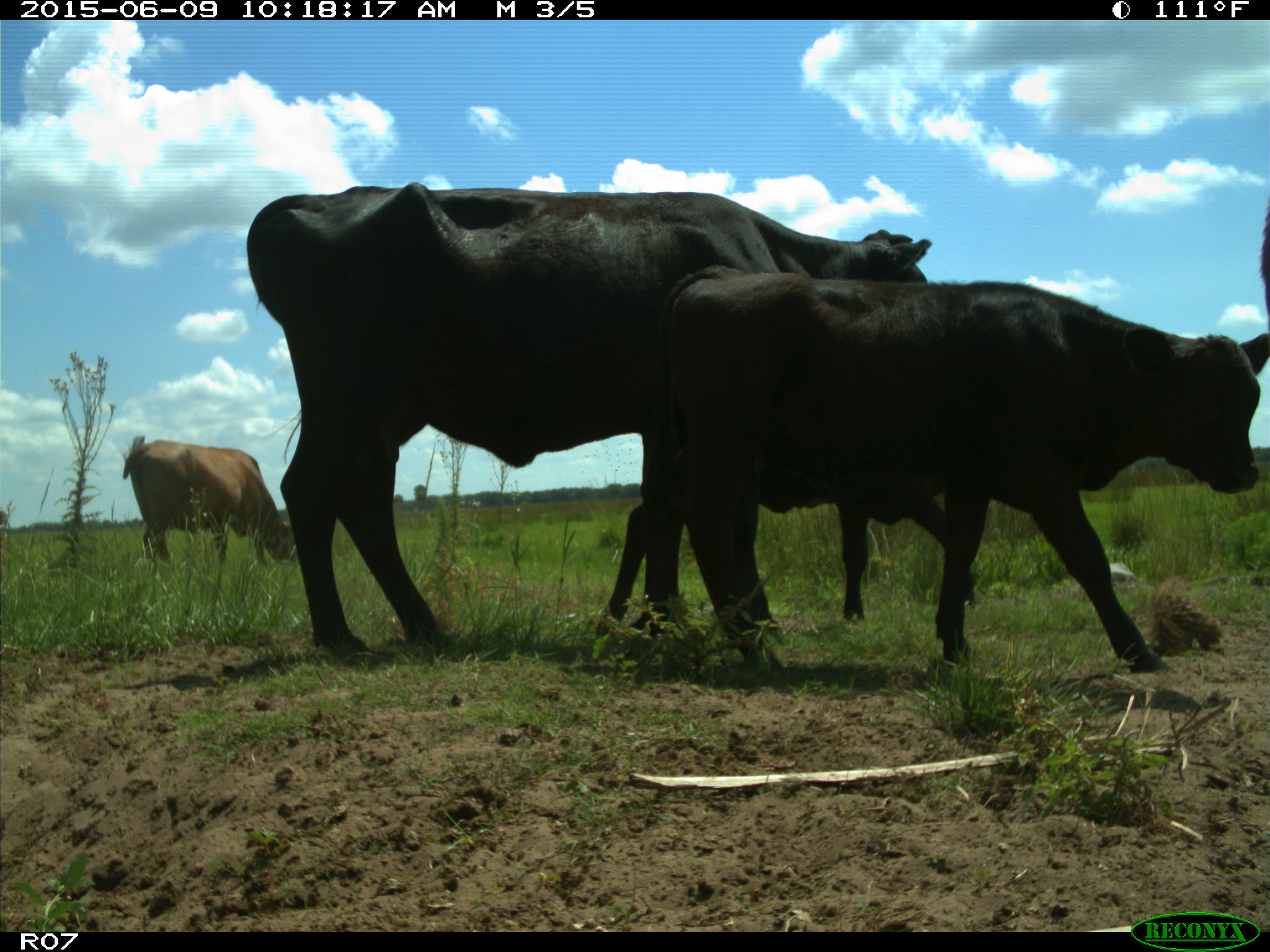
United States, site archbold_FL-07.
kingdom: Animalia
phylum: Chordata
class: Mammalia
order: Artiodactyla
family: Bovidae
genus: Bos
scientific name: Bos taurus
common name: domestic cow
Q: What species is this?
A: Bos taurus (domestic cow).